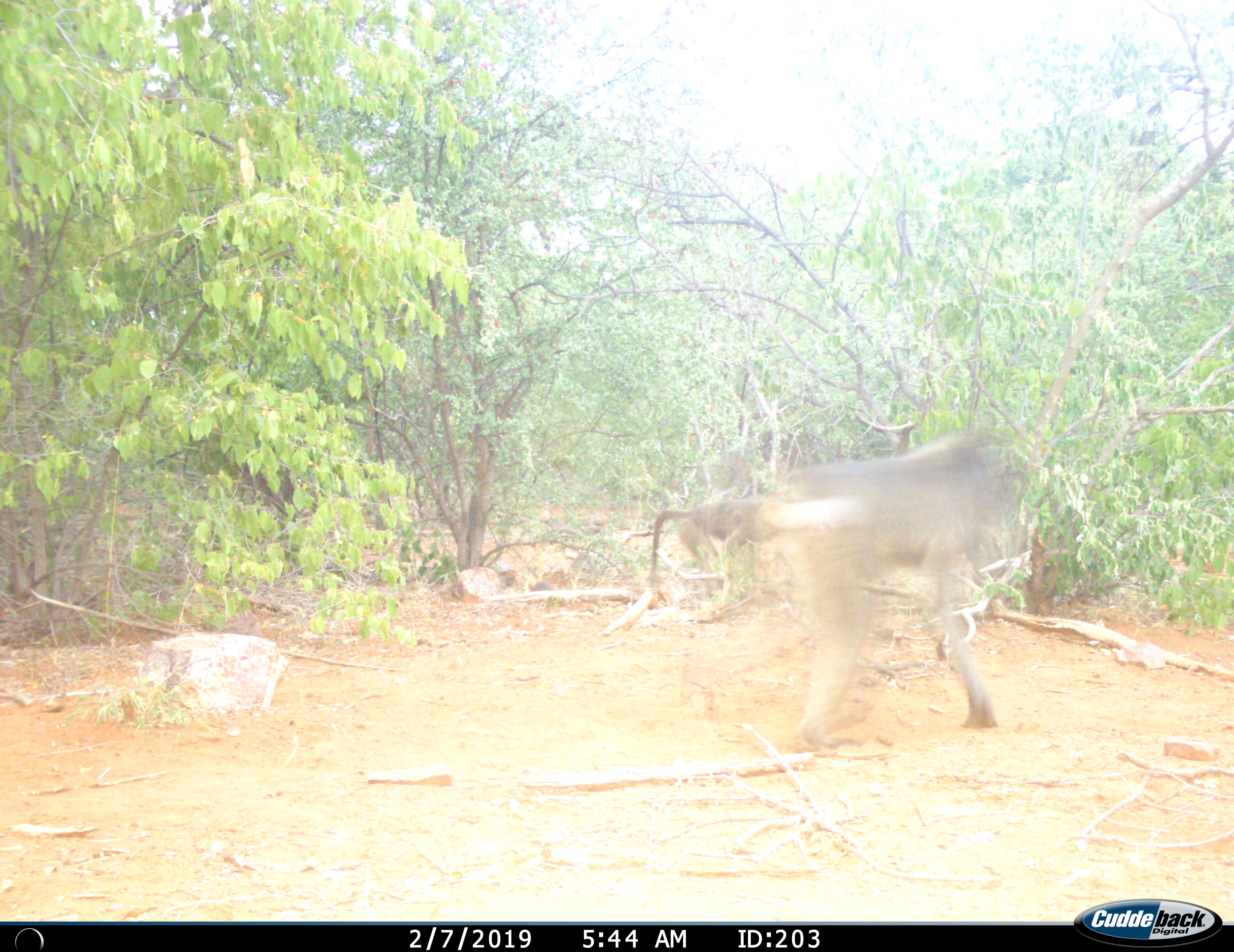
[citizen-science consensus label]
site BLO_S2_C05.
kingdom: Animalia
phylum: Chordata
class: Mammalia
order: Primates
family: Cercopithecidae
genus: Papio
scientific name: Papio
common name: baboon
Baboon (Papio), count 1. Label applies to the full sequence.